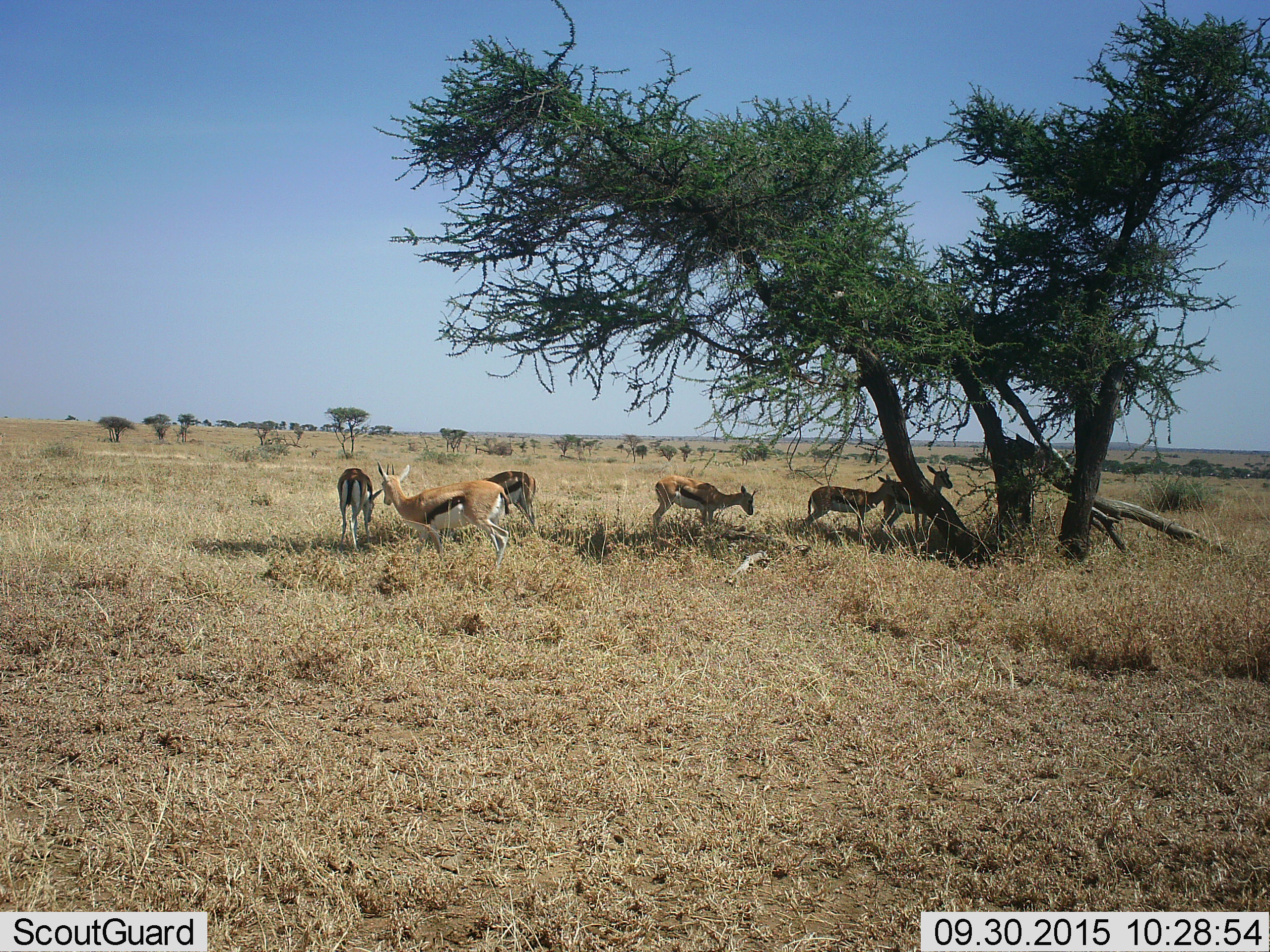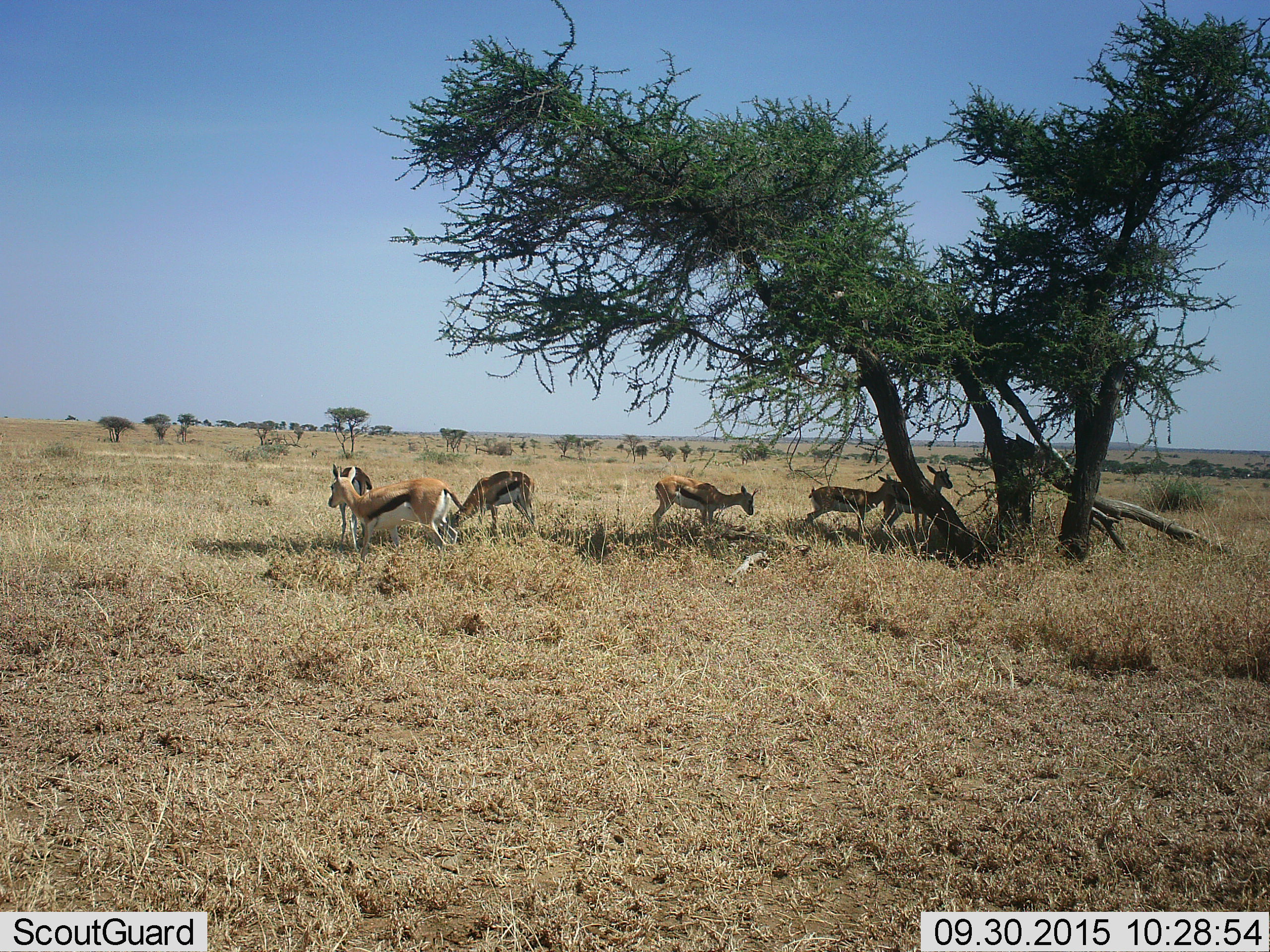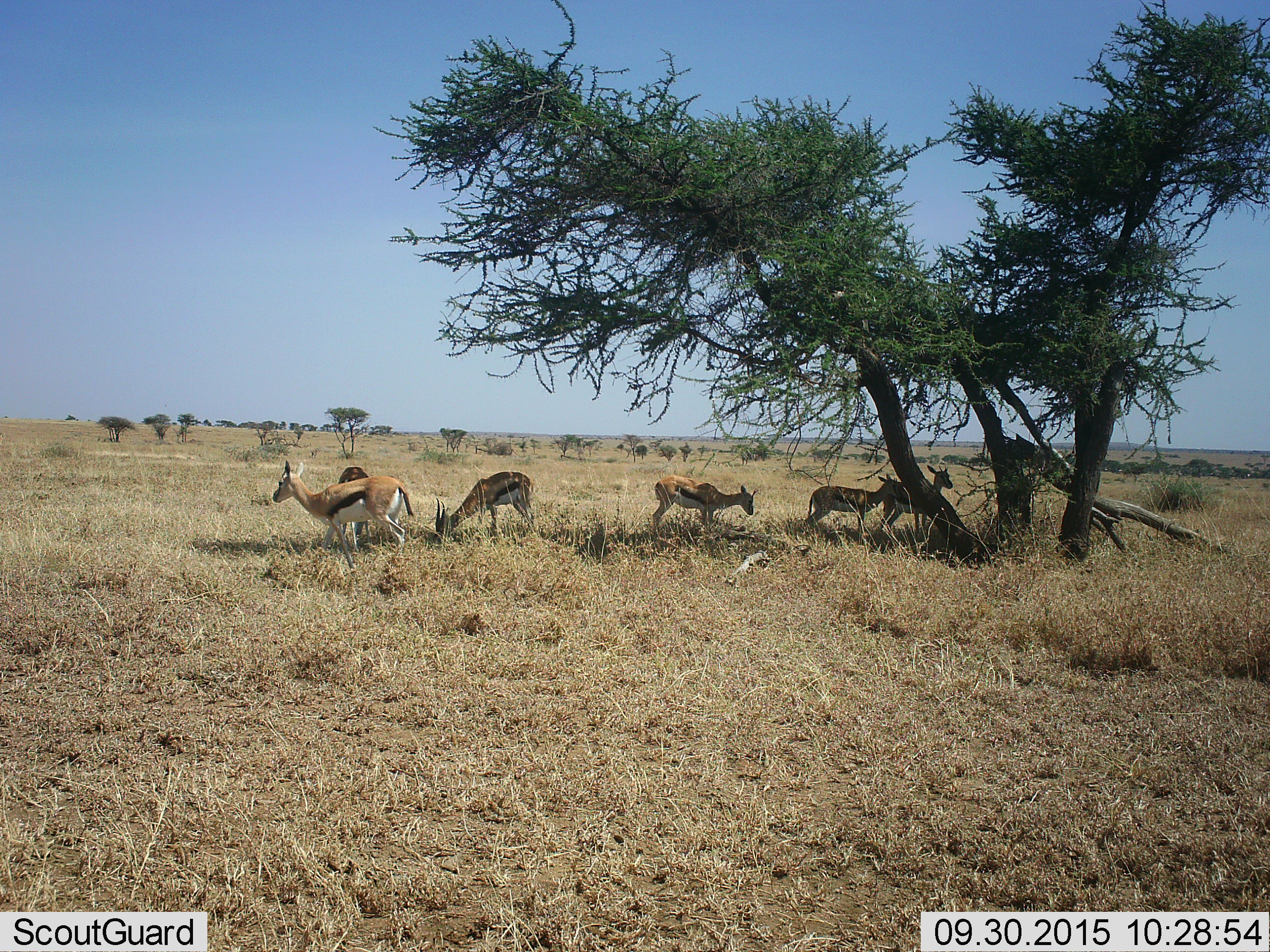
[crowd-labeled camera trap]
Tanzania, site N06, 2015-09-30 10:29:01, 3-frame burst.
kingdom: Animalia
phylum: Chordata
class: Mammalia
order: Artiodactyla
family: Bovidae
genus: Eudorcas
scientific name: Eudorcas thomsonii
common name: thomson's gazelle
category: gazellethomsons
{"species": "gazellethomsons (thomson's gazelle) (Eudorcas thomsonii)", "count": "6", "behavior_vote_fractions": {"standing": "89%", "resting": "0%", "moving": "44%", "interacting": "0%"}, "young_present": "0%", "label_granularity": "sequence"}